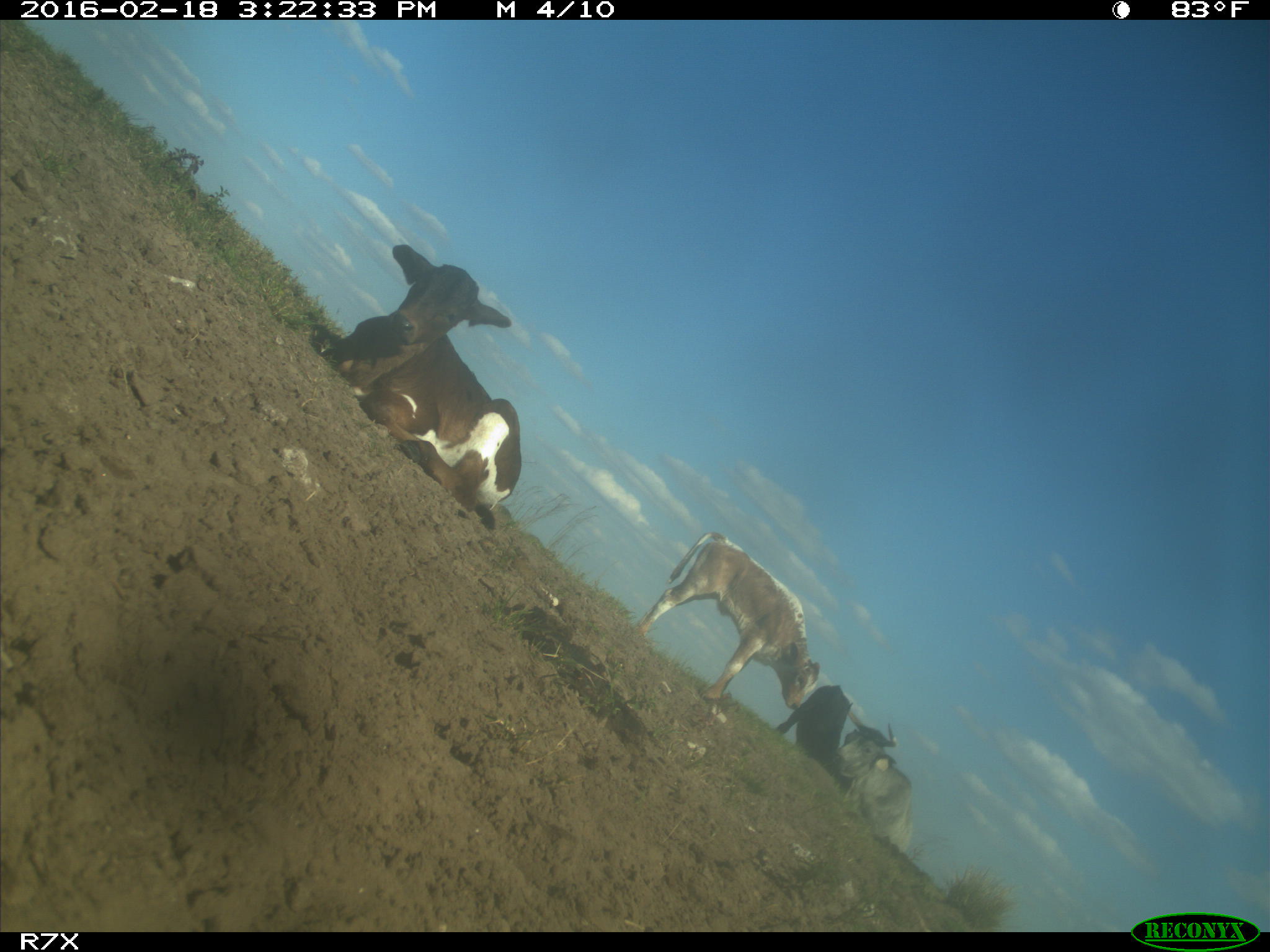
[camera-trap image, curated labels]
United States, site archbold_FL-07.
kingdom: Animalia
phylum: Chordata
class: Mammalia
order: Artiodactyla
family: Bovidae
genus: Bos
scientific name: Bos taurus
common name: domestic cow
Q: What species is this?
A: Bos taurus (domestic cow).